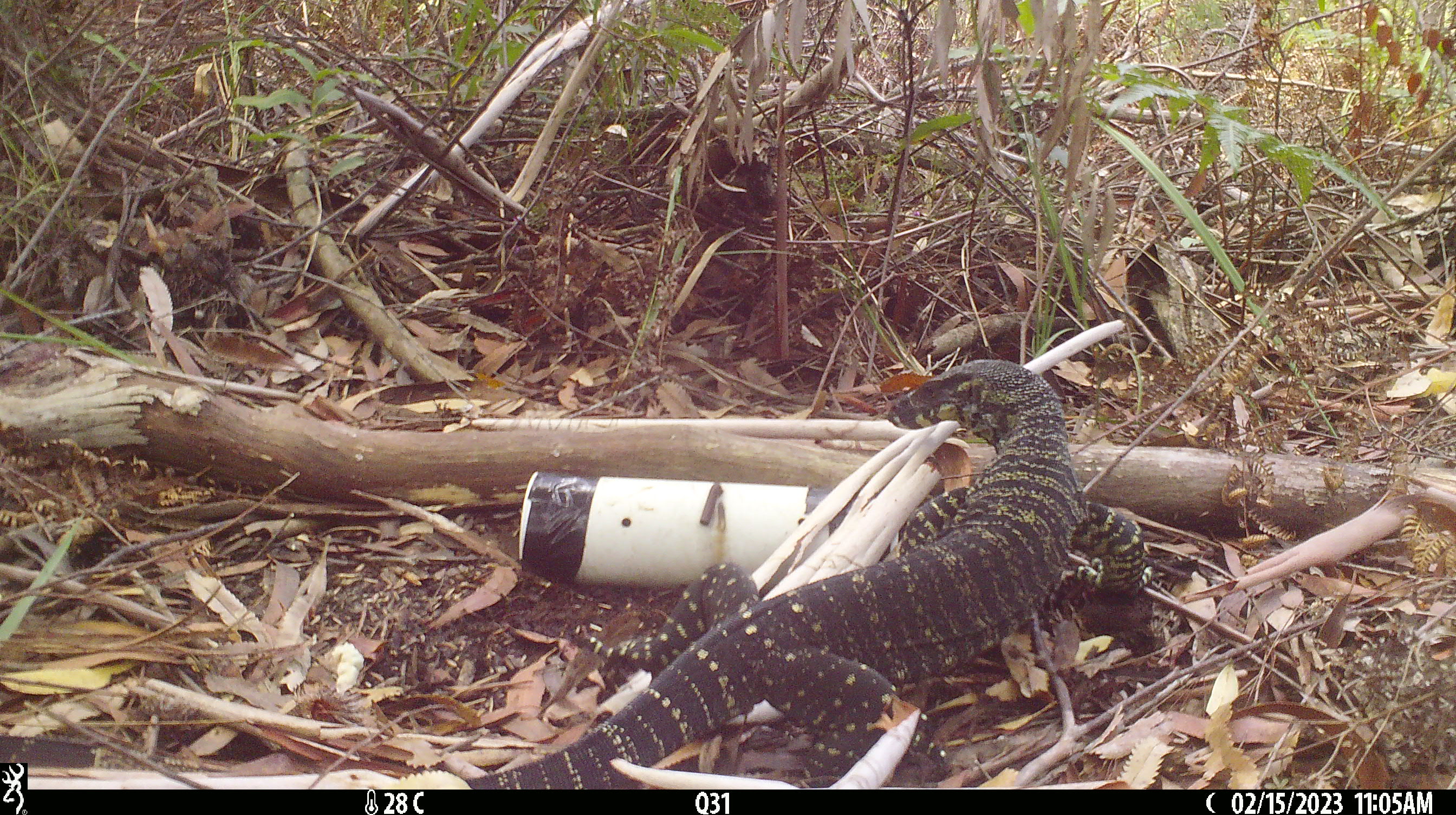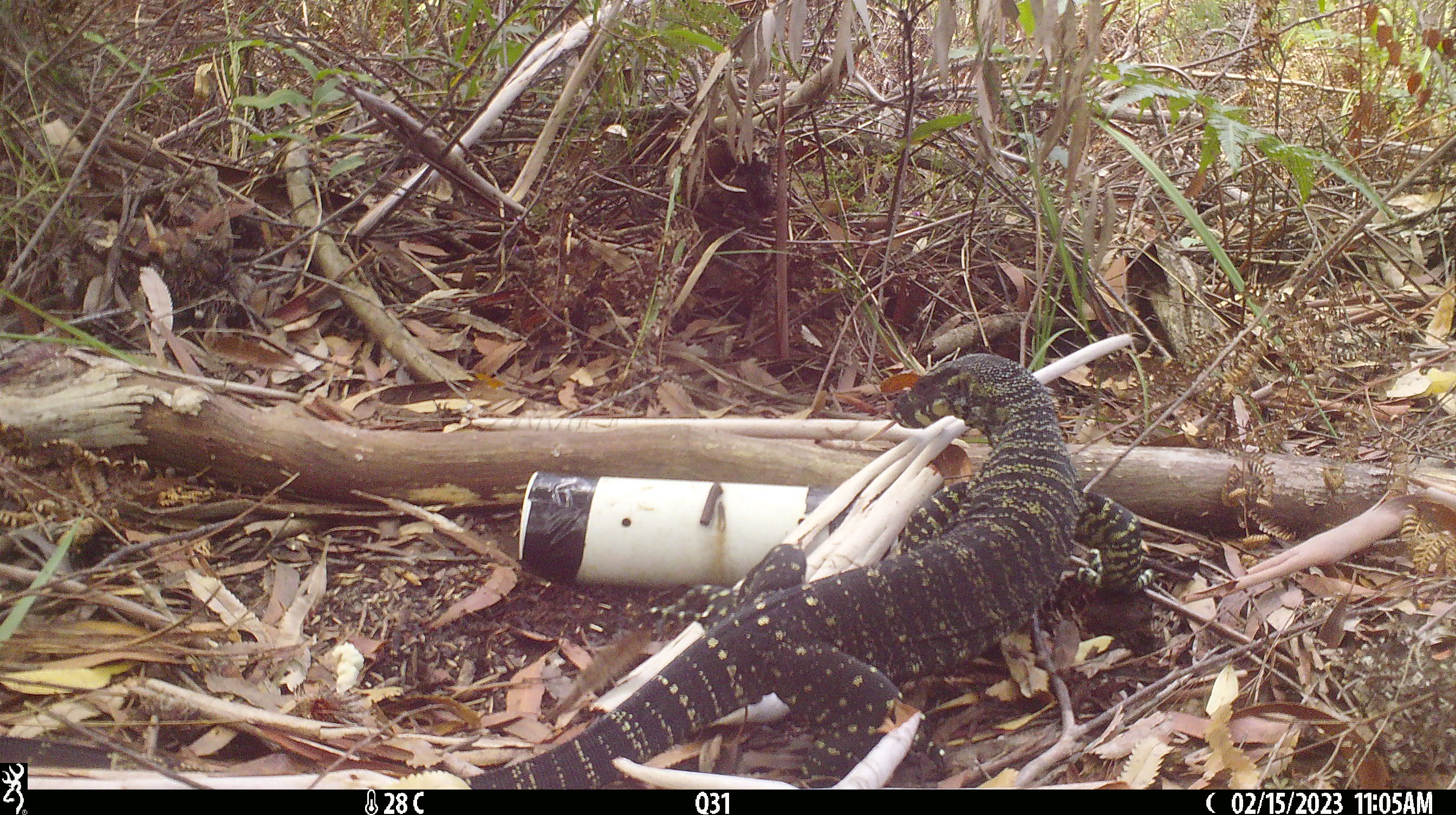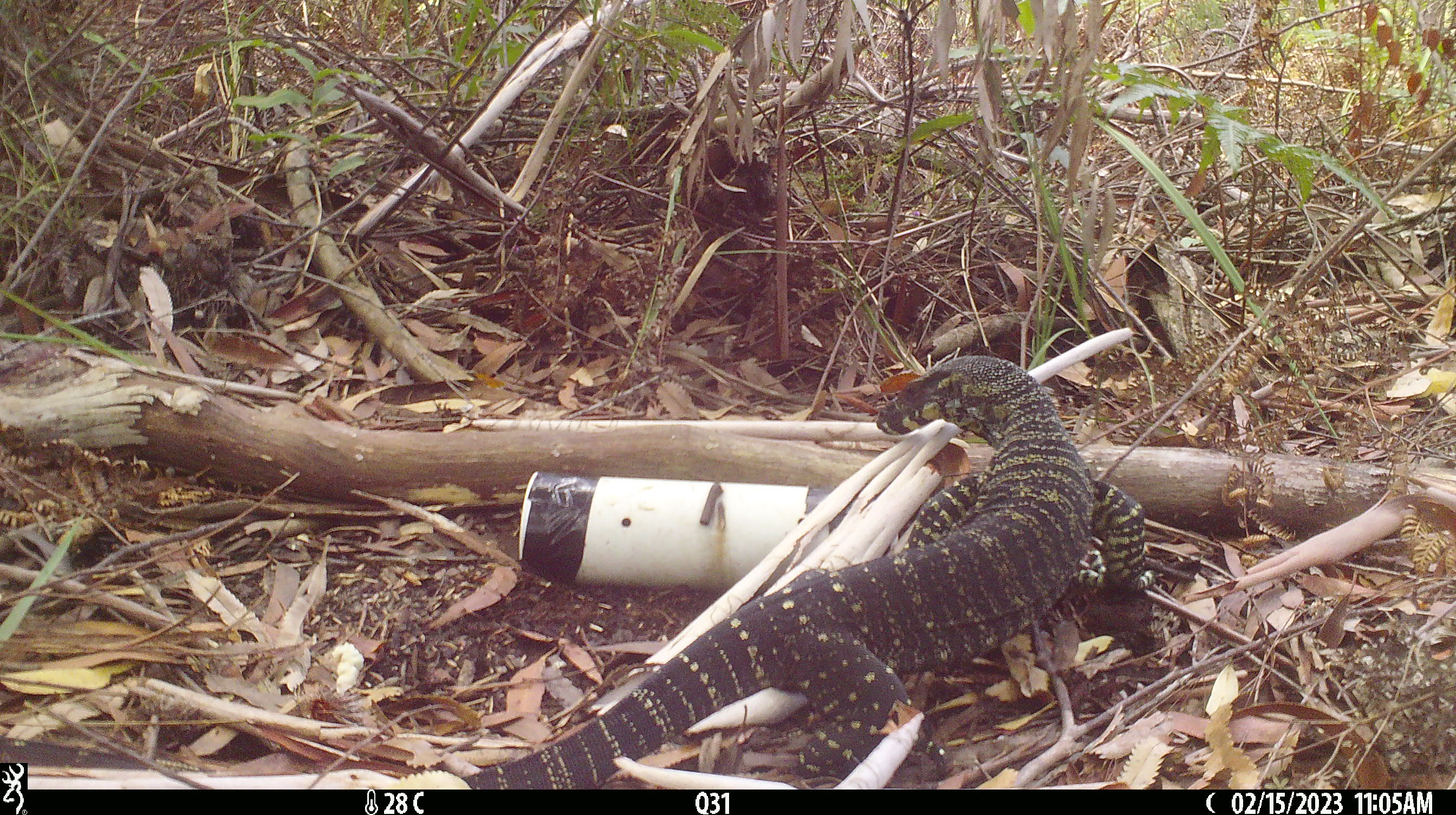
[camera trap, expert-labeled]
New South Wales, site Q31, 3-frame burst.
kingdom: Animalia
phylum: Chordata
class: Reptilia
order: Squamata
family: Varanidae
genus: Varanus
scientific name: Varanus varius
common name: lace monitor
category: goanna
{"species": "goanna (lace monitor) (Varanus varius)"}